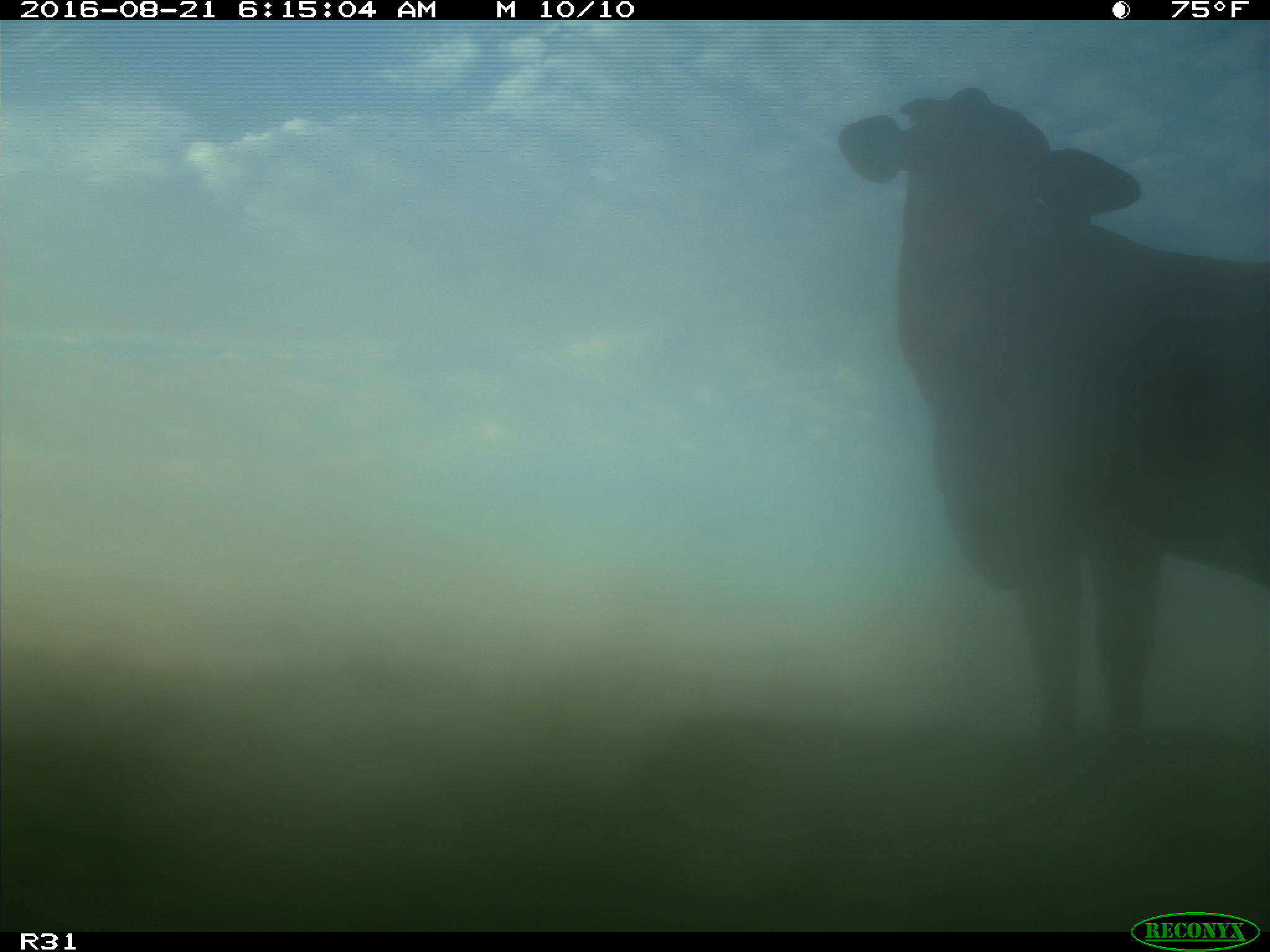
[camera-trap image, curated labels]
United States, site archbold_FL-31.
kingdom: Animalia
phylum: Chordata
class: Mammalia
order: Artiodactyla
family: Bovidae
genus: Bos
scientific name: Bos taurus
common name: domestic cow